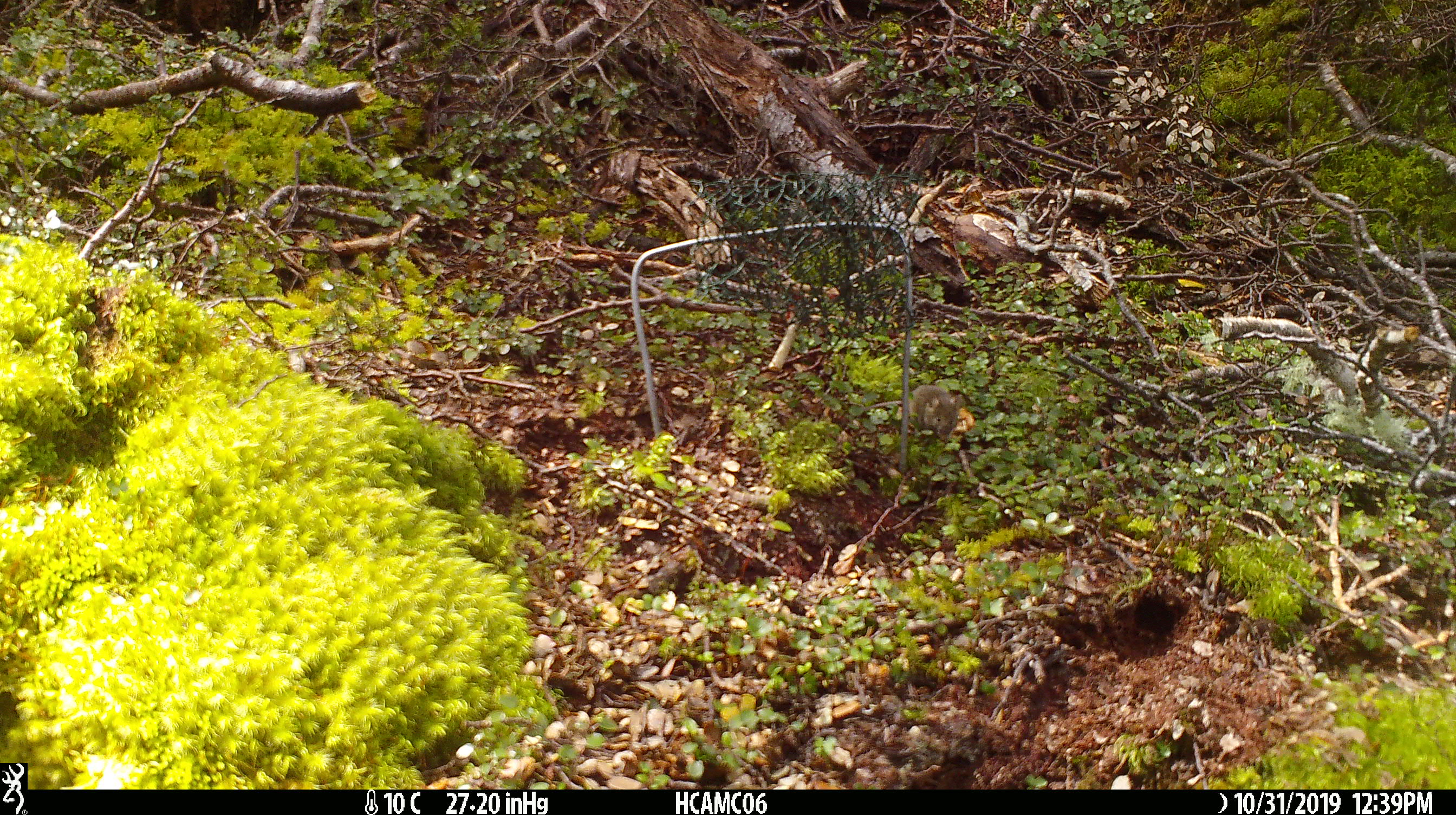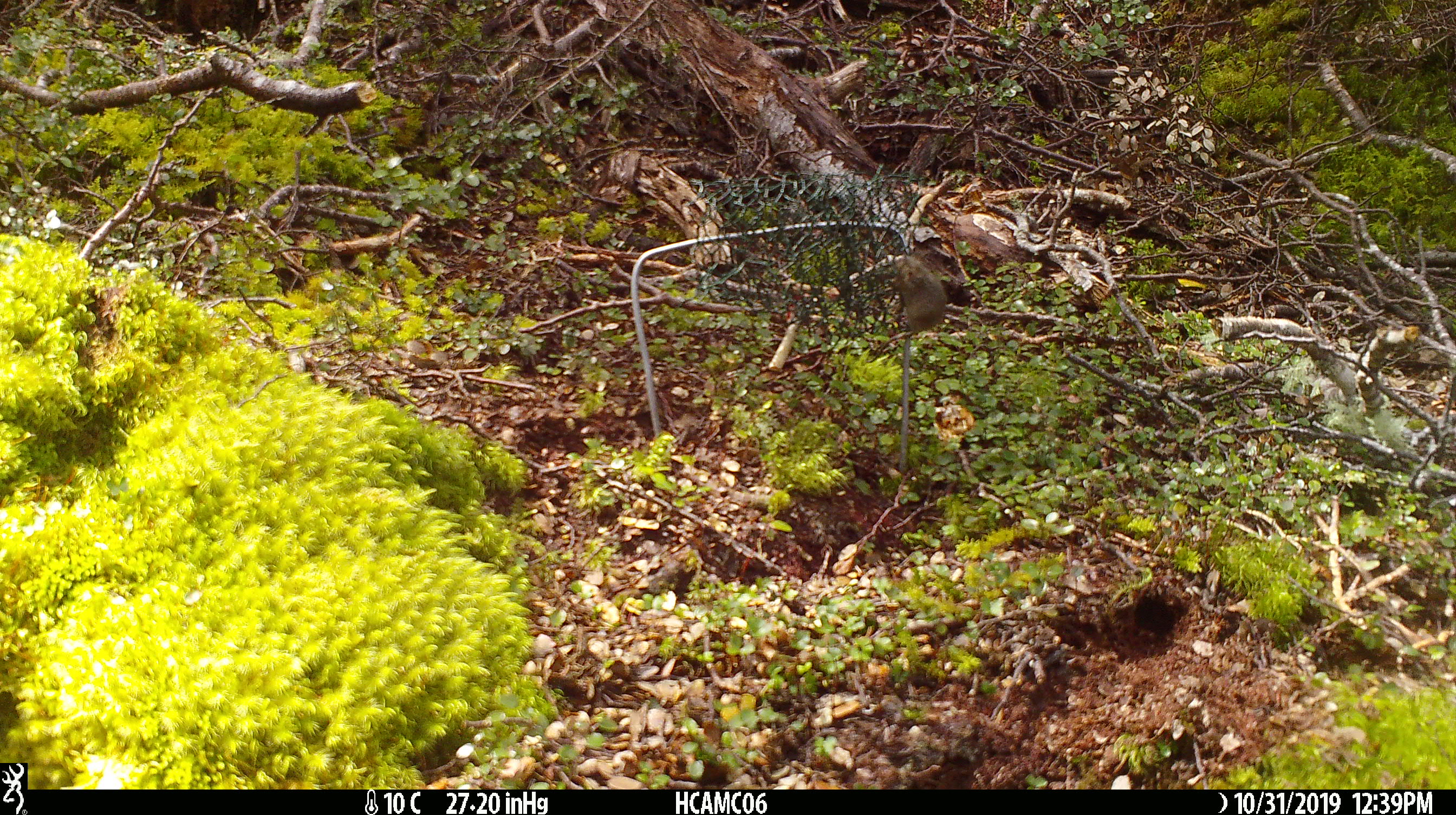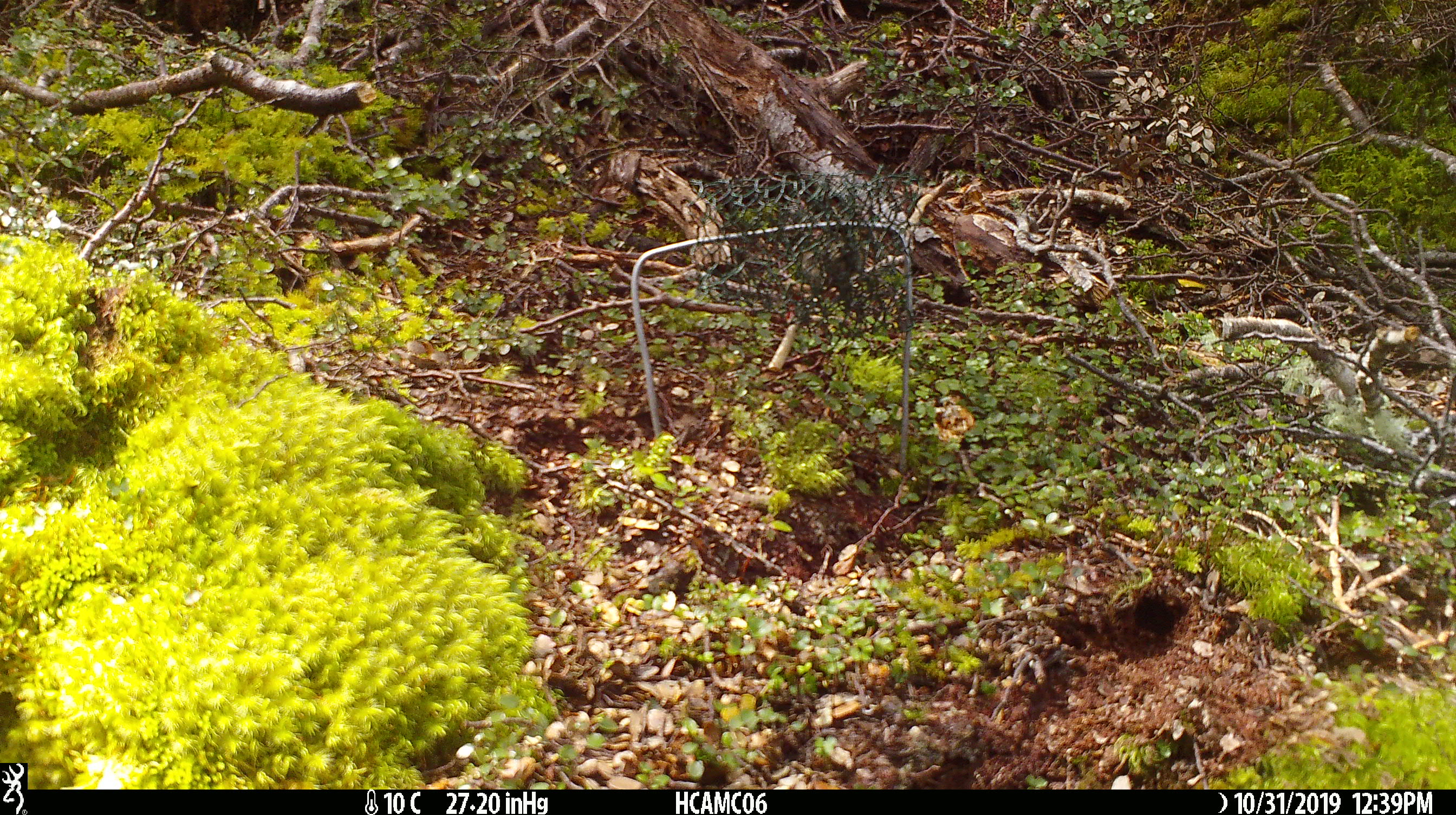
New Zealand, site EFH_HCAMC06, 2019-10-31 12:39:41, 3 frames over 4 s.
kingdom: Animalia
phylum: Chordata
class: Mammalia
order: Rodentia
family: Muridae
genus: Mus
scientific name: Mus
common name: mouse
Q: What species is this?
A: Mouse (Mus).